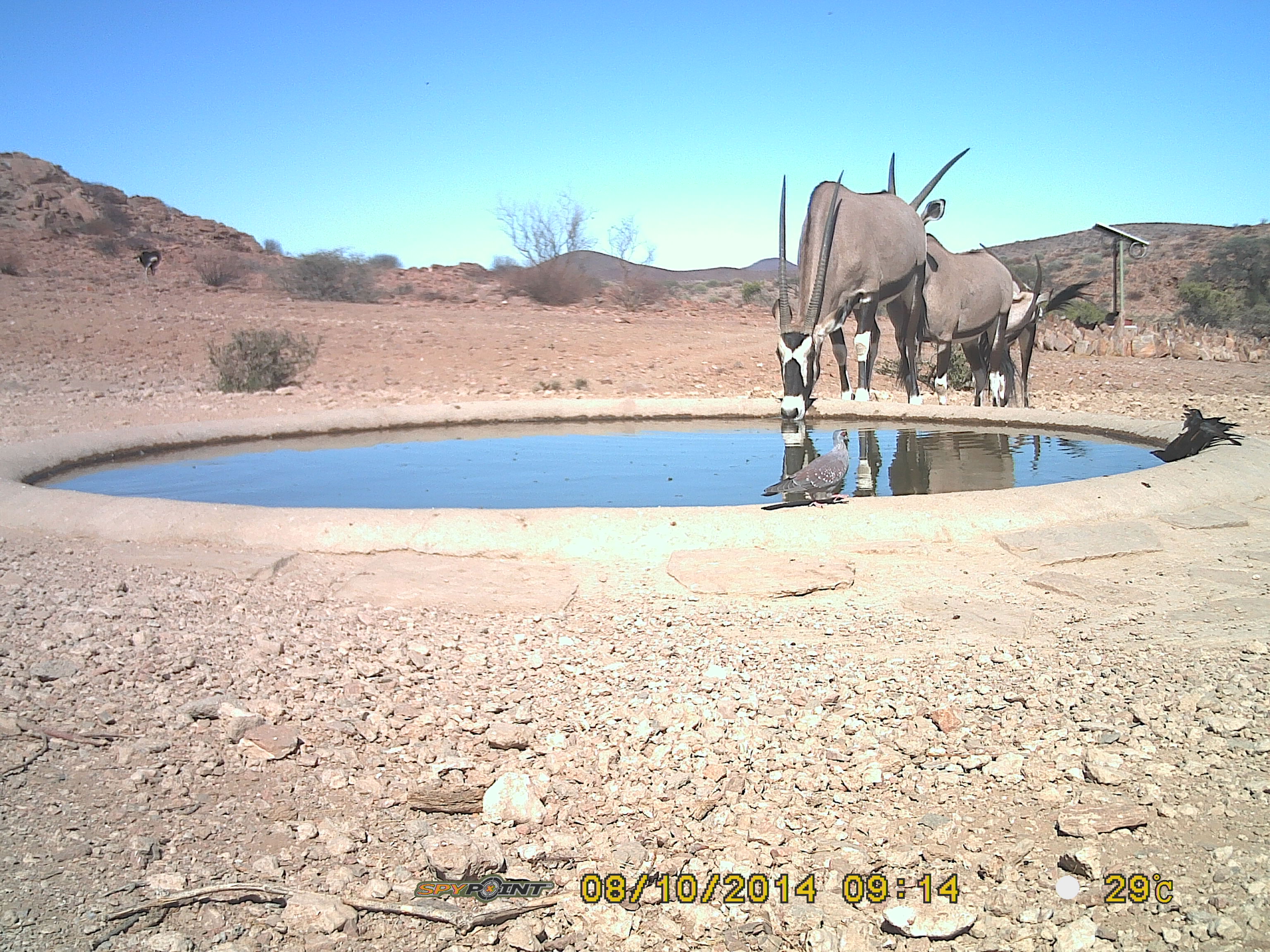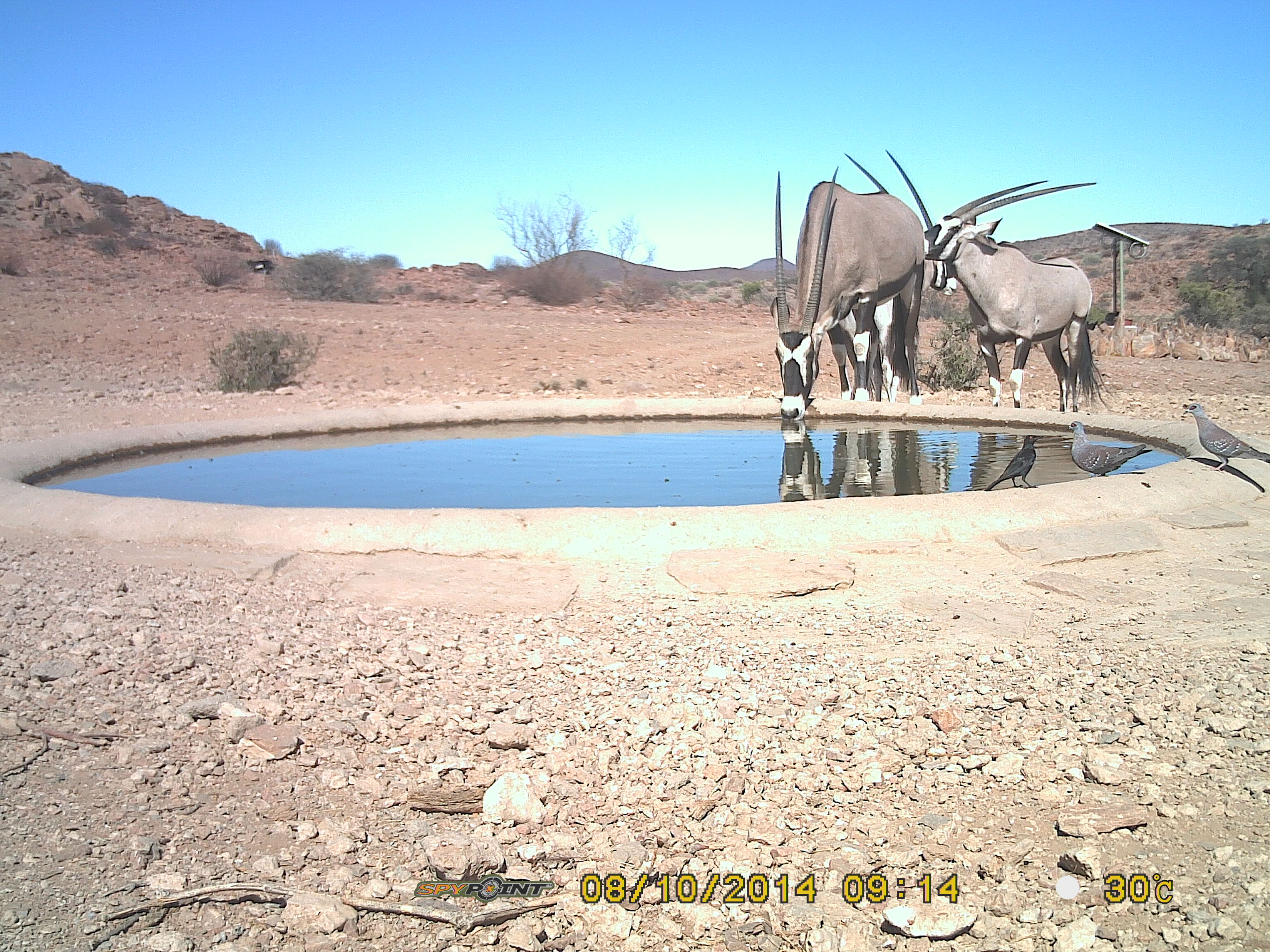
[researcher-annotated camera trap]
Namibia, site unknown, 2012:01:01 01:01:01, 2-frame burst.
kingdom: Animalia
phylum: Chordata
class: Mammalia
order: Artiodactyla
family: Bovidae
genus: Oryx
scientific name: Oryx gazella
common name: gemsbok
Oryx gazella (gemsbok).